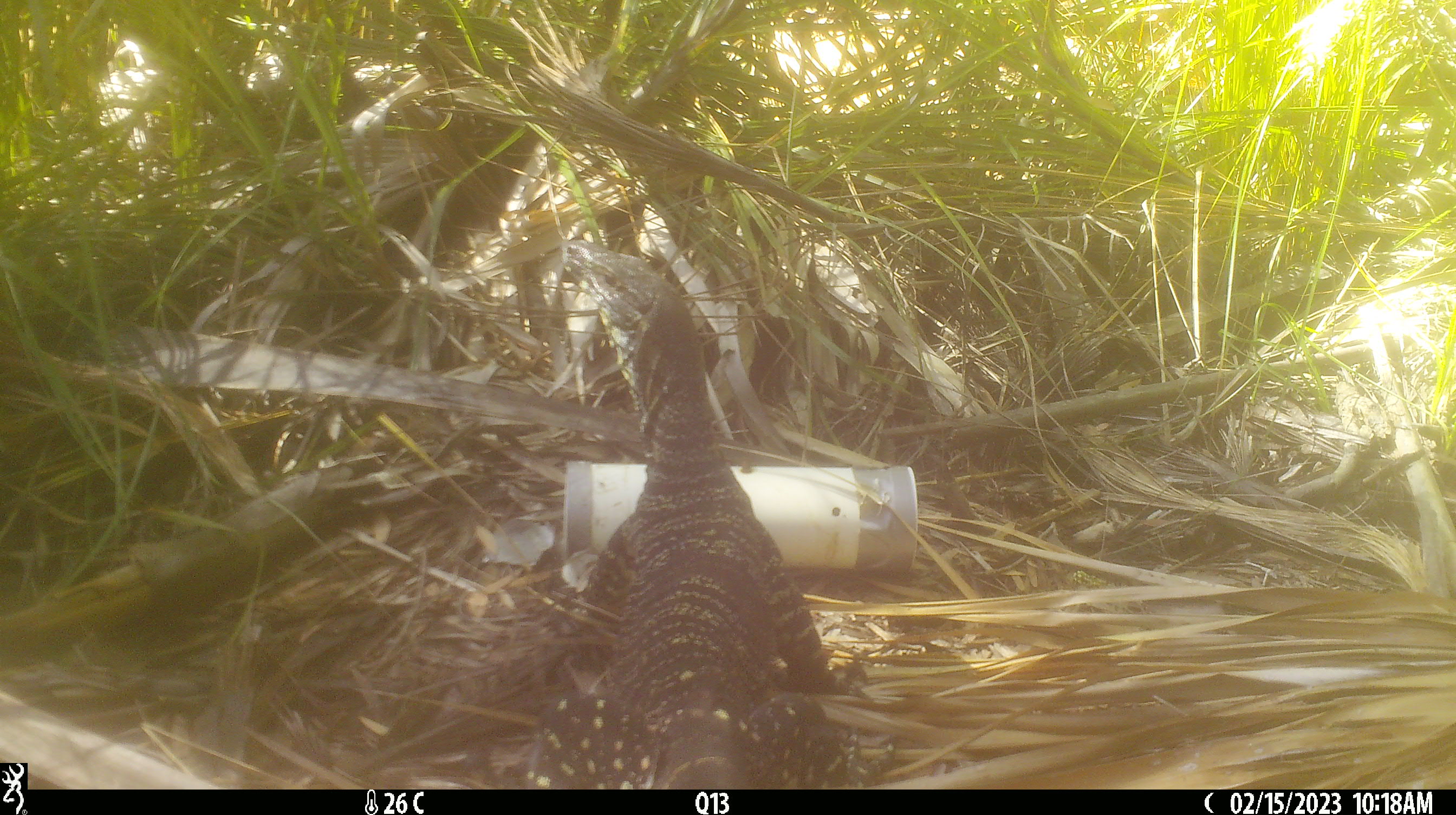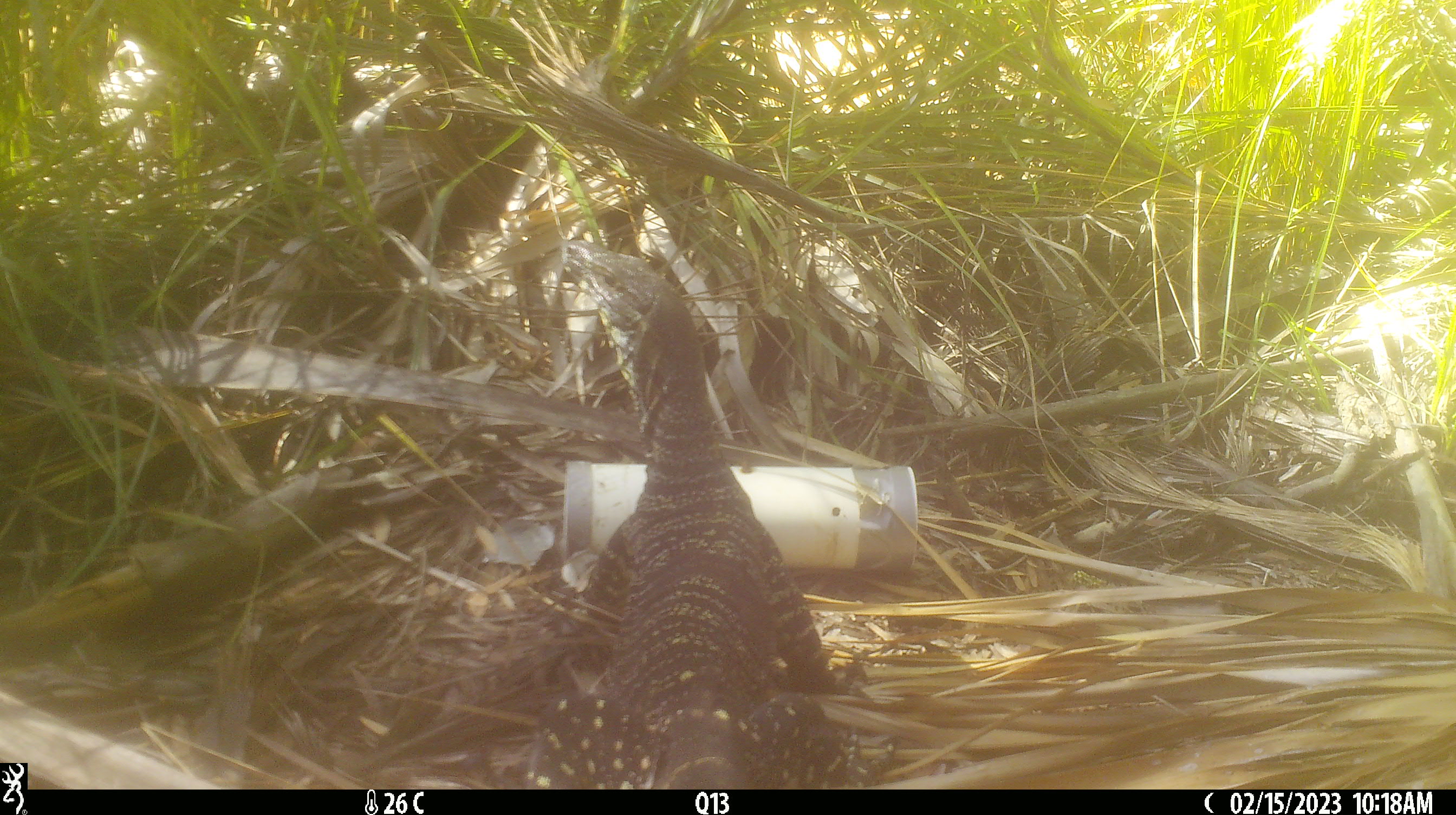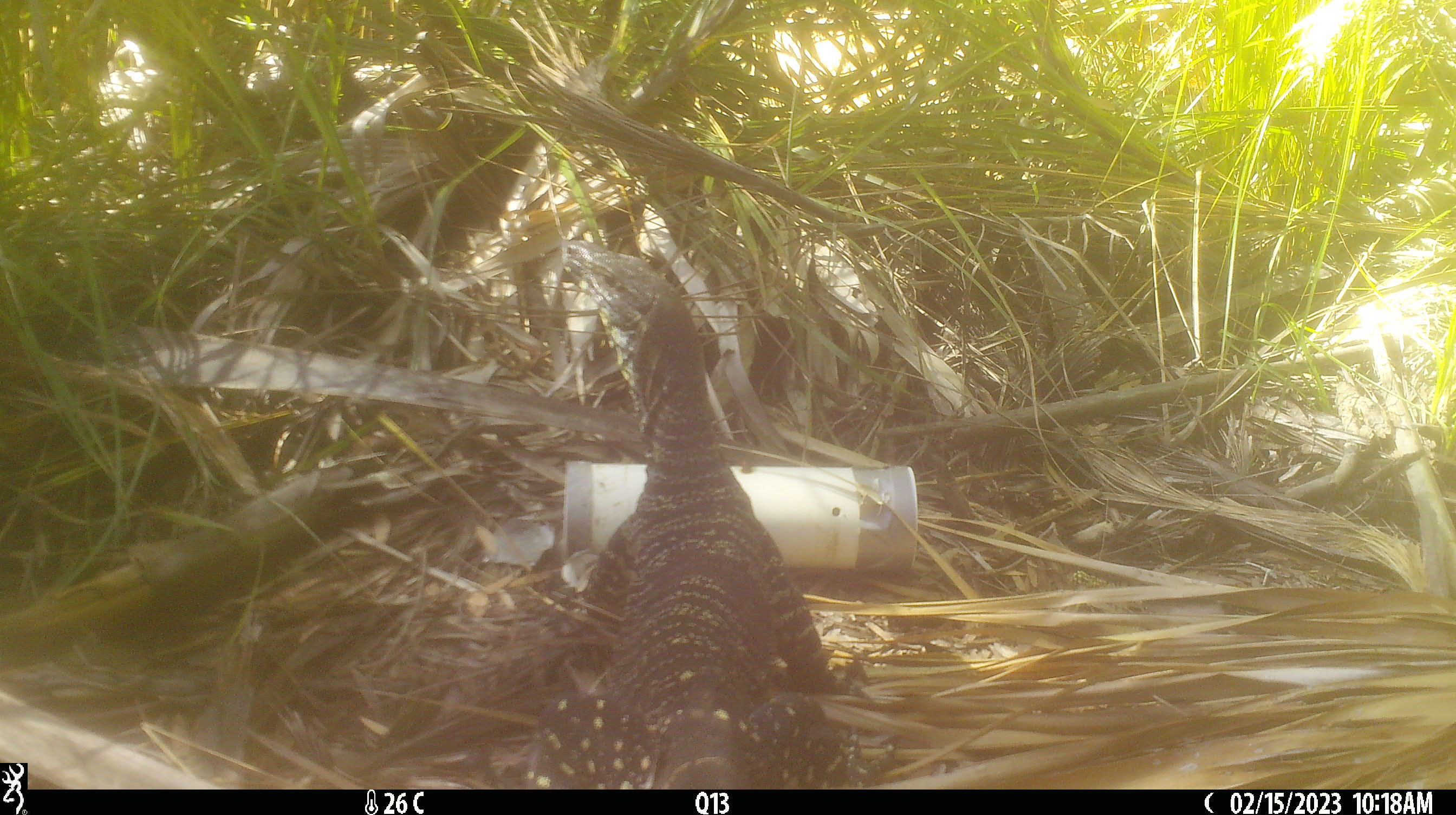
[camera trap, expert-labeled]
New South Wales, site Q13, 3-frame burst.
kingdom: Animalia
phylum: Chordata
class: Reptilia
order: Squamata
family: Varanidae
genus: Varanus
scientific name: Varanus varius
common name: lace monitor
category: goanna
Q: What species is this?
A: Goanna (lace monitor) (Varanus varius).